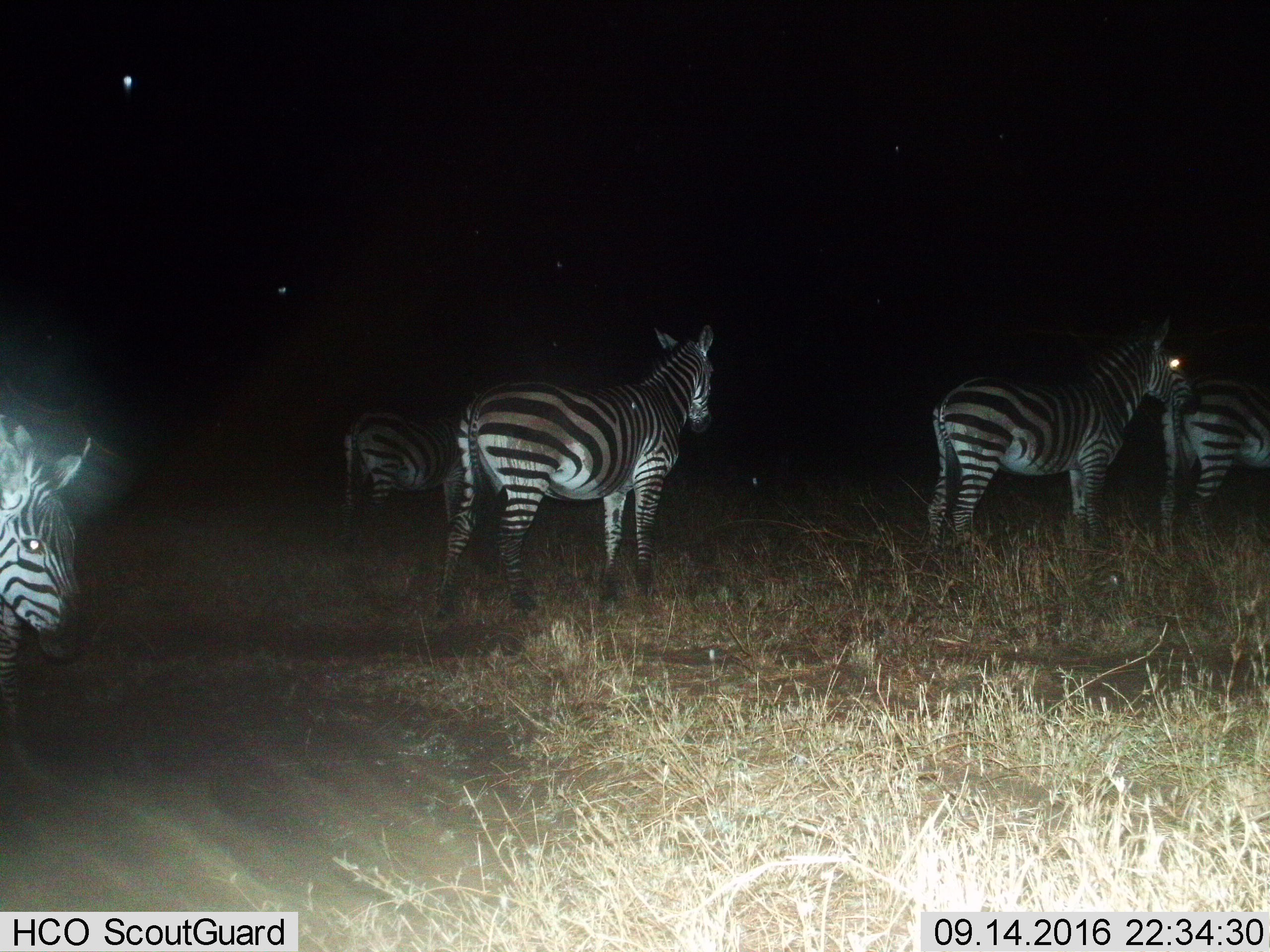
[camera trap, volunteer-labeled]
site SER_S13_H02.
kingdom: Animalia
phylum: Chordata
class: Mammalia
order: Perissodactyla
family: Equidae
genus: Equus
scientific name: Equus quagga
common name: plains zebra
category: zebraplains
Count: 5.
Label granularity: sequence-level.